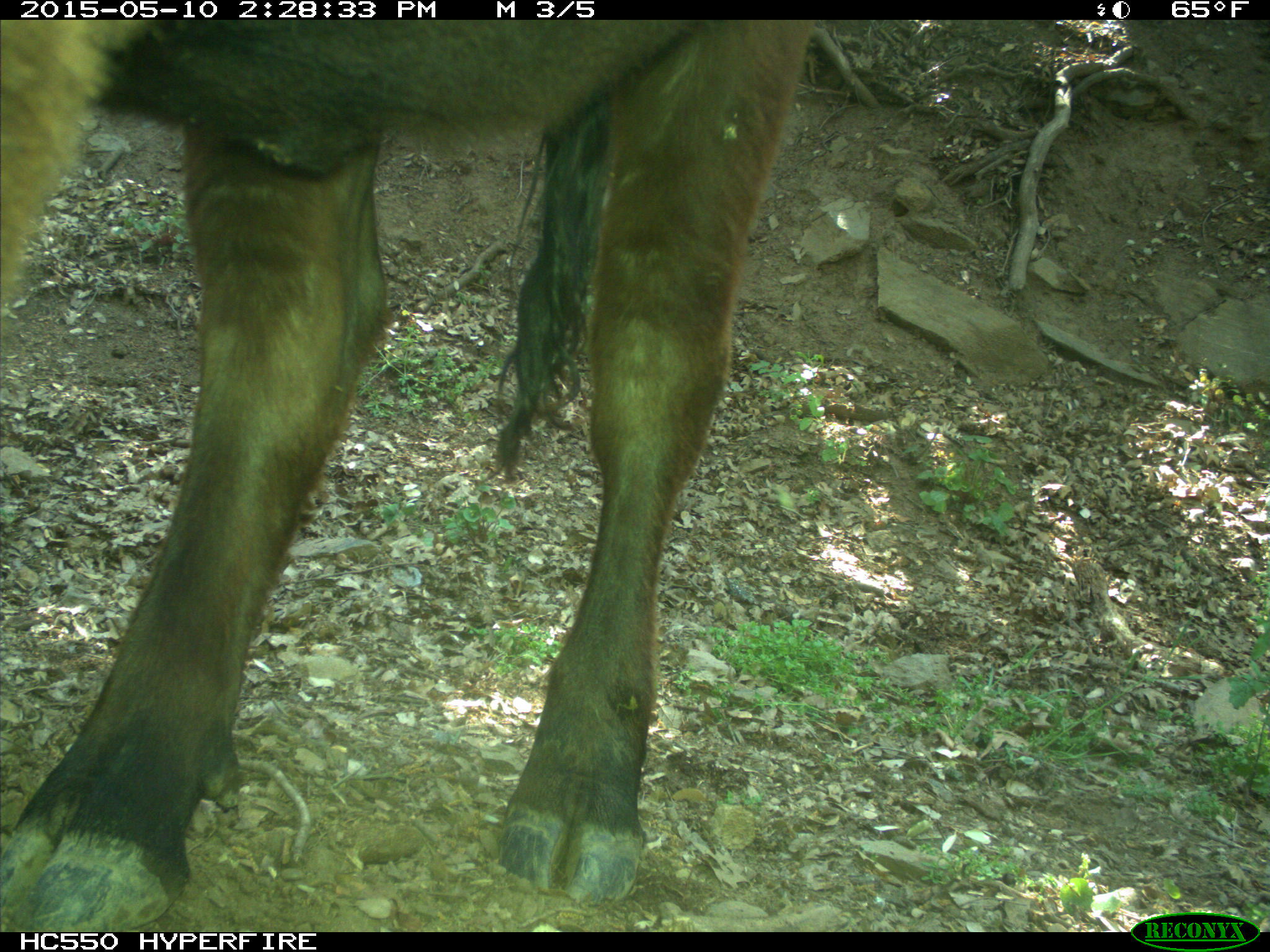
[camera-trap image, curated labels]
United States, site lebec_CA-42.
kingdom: Animalia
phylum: Chordata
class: Mammalia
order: Artiodactyla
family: Bovidae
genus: Bos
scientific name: Bos taurus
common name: domestic cow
Bos taurus (domestic cow).